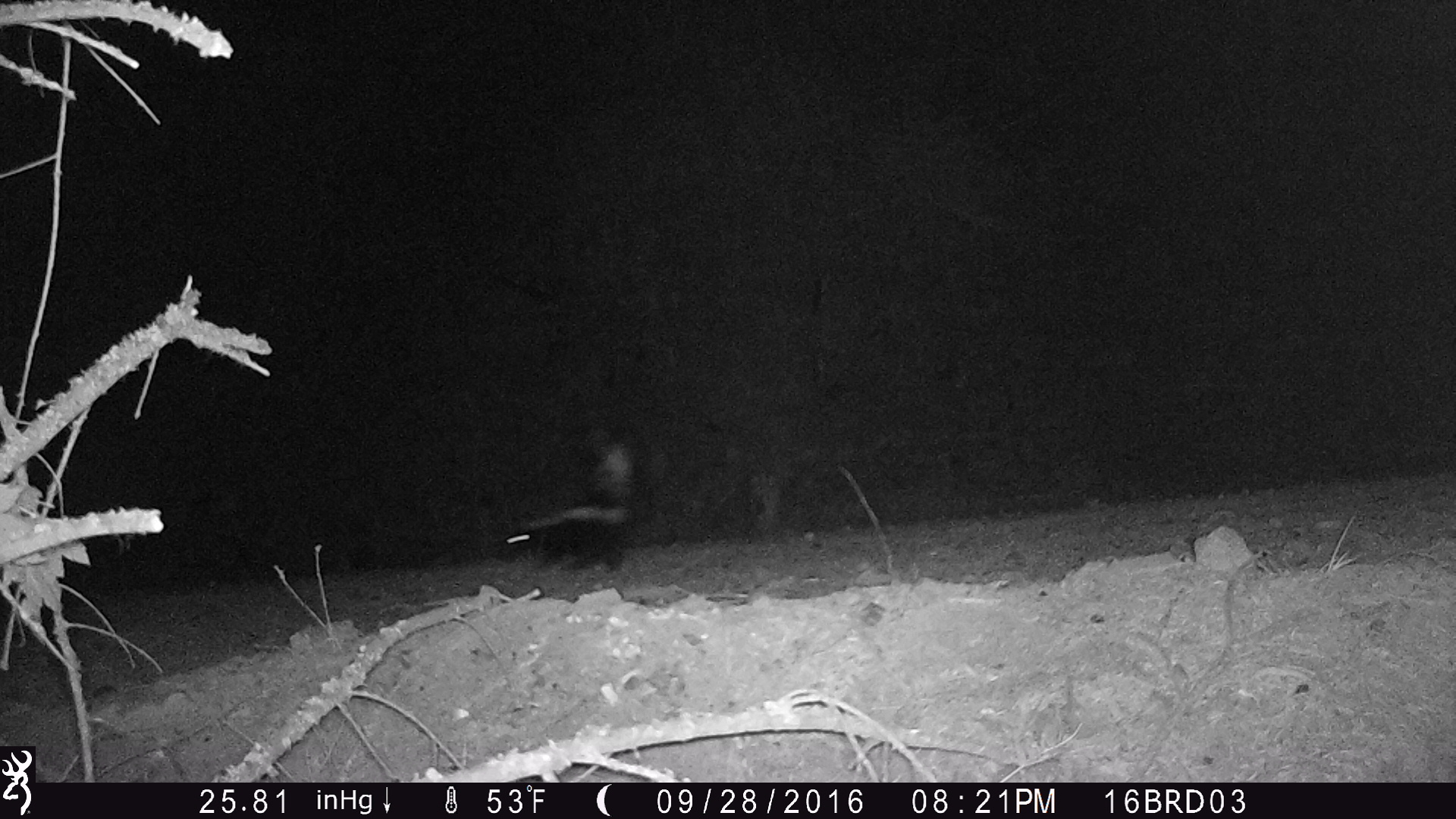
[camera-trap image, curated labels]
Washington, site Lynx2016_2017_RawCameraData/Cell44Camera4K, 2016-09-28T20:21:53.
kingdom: Animalia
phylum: Chordata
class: Mammalia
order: Carnivora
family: Mephitidae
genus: Mephitis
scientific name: Mephitis mephitis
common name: striped skunk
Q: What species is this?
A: Mephitis mephitis (striped skunk).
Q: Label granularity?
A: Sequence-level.